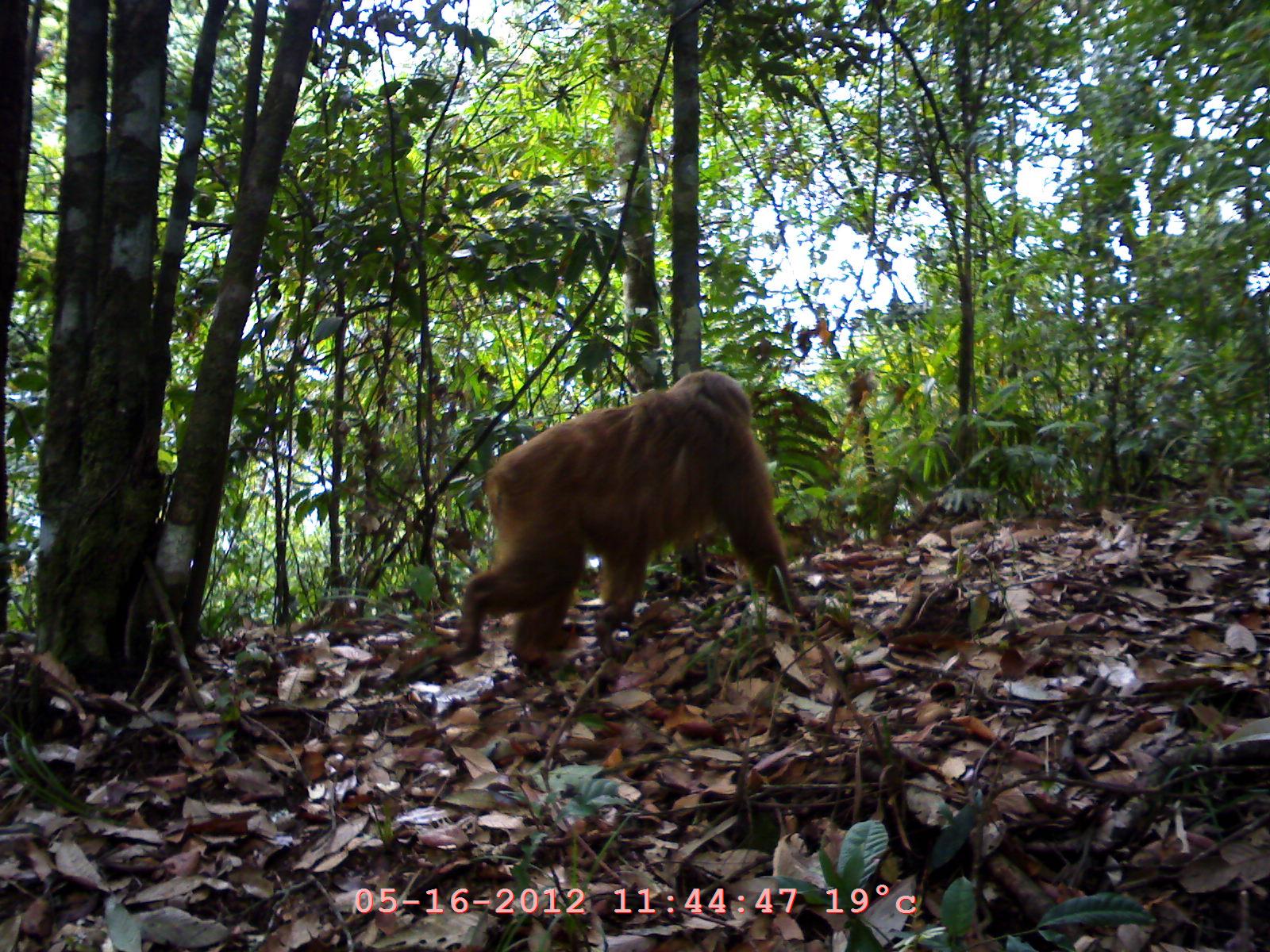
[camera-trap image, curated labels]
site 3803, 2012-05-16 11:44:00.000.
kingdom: Animalia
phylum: Chordata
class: Mammalia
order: Primates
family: Cercopithecidae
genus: Macaca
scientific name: Macaca arctoides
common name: stump-tailed macaque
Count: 1.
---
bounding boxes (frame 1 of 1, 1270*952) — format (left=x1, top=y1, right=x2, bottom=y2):
macaca arctoides: (left=435, top=369, right=816, bottom=671)